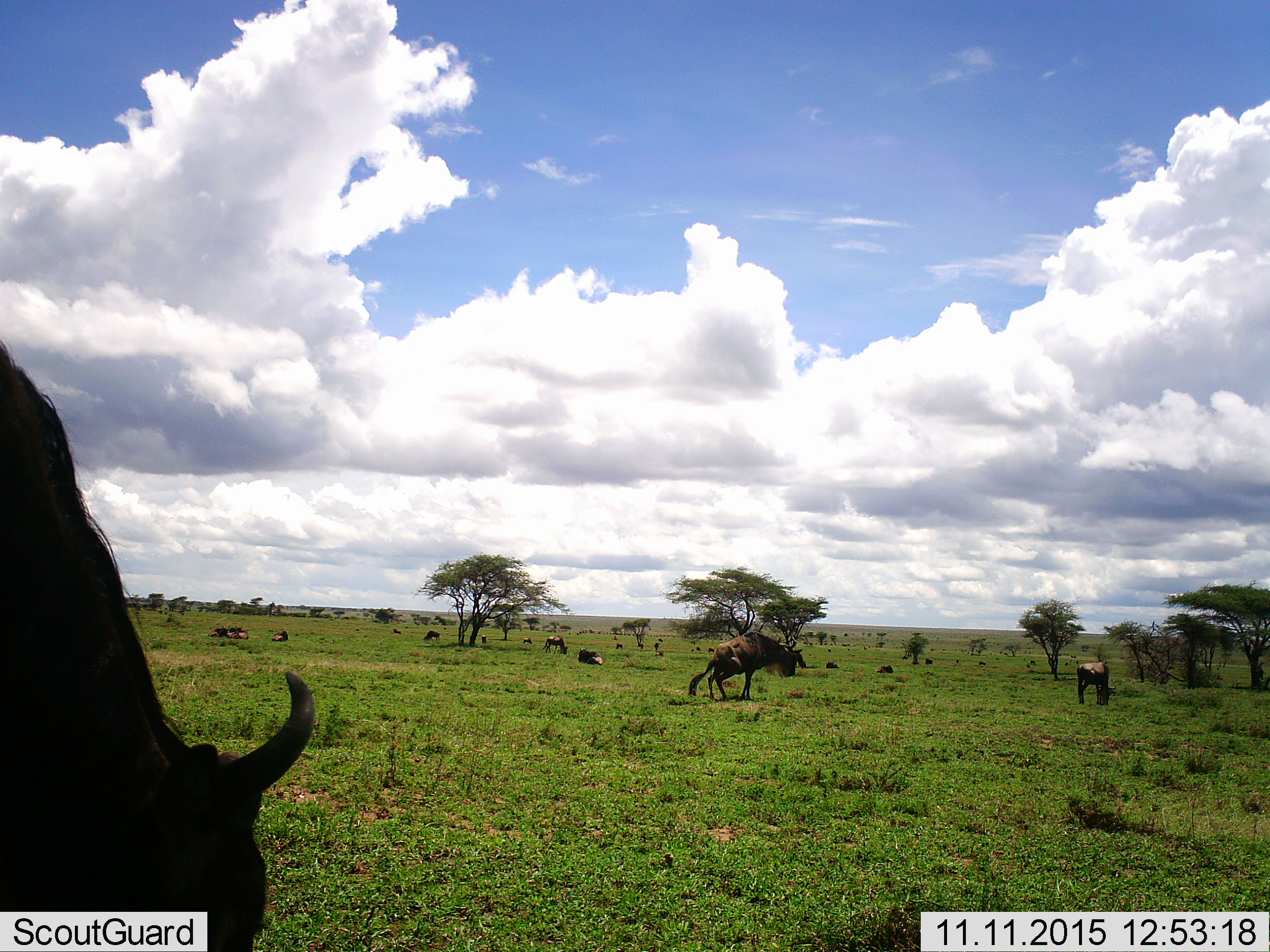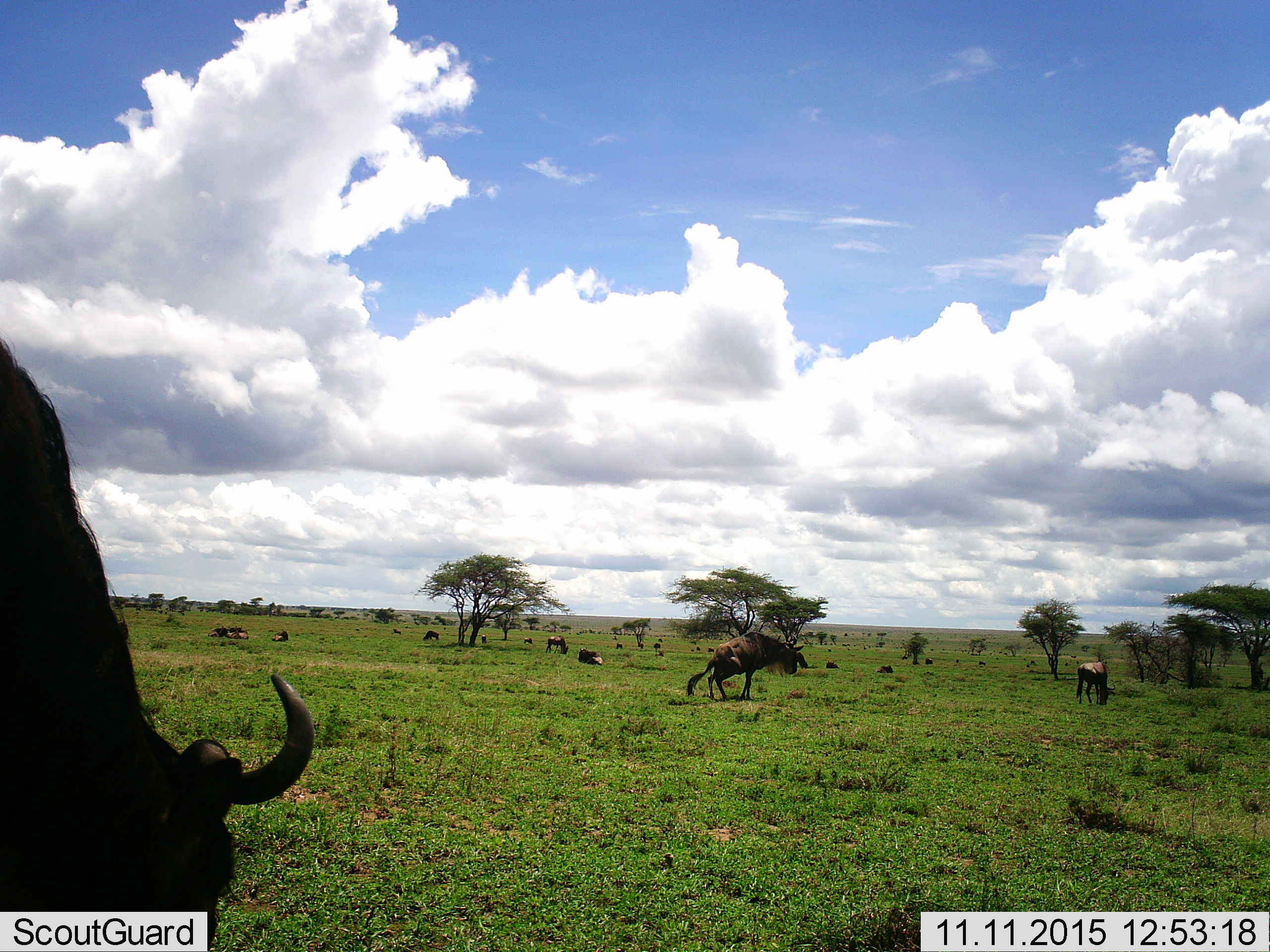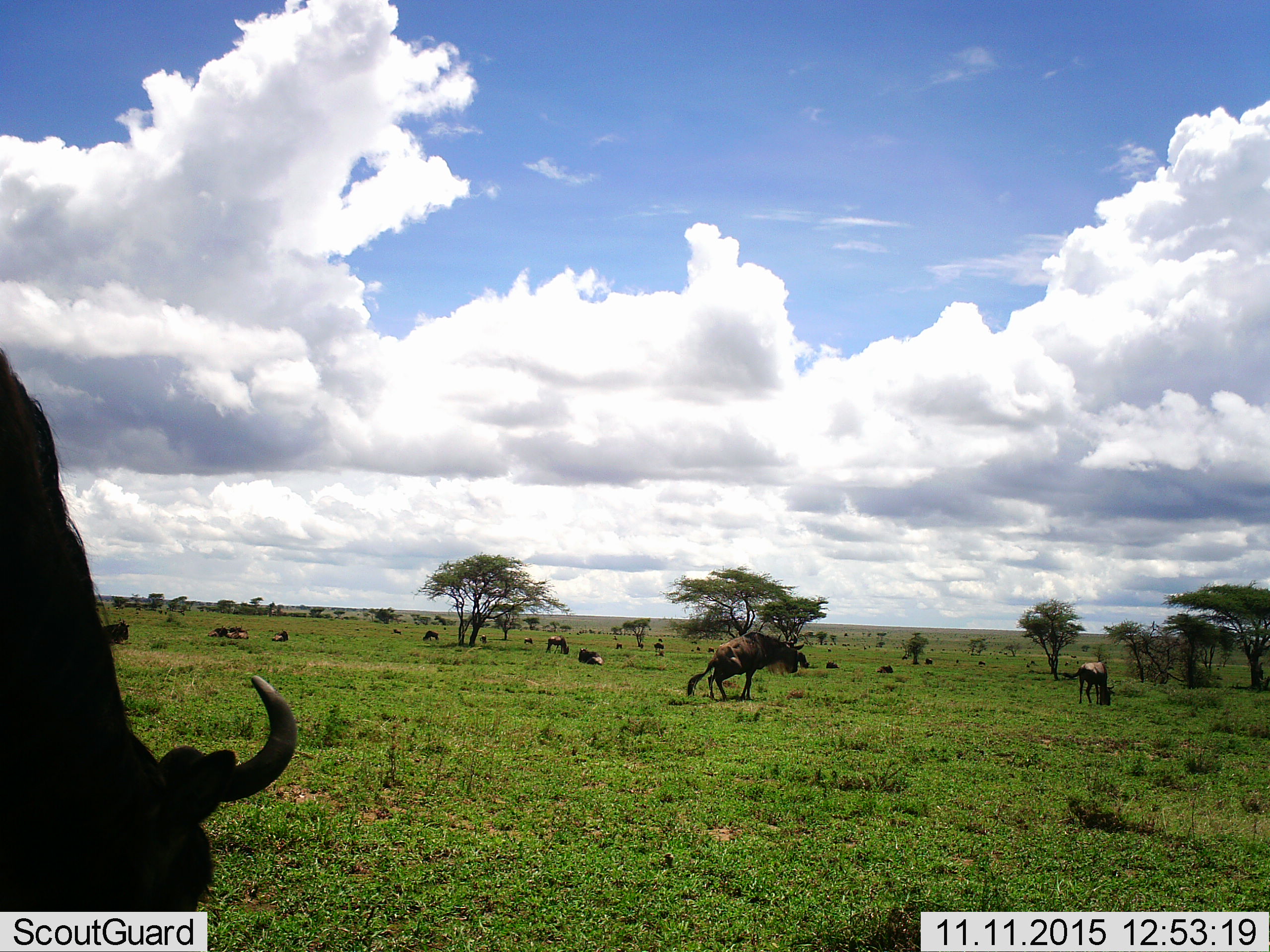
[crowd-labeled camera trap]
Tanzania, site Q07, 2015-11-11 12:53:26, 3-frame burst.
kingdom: Animalia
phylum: Chordata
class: Mammalia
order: Artiodactyla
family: Bovidae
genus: Connochaetes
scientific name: Connochaetes taurinus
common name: blue wildebeest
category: wildebeest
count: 11-50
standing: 71%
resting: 57%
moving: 14%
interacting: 0%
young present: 0%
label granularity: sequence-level